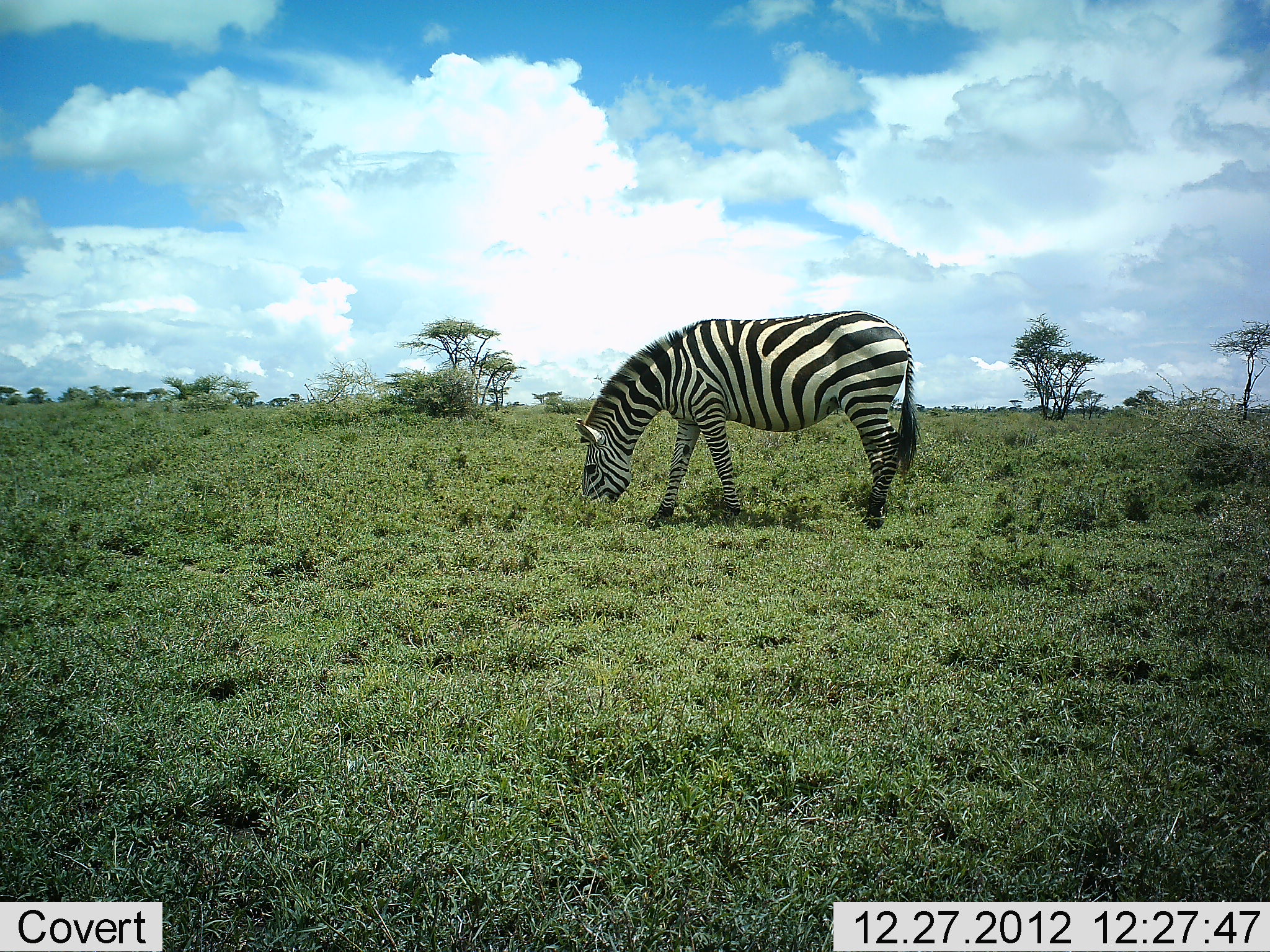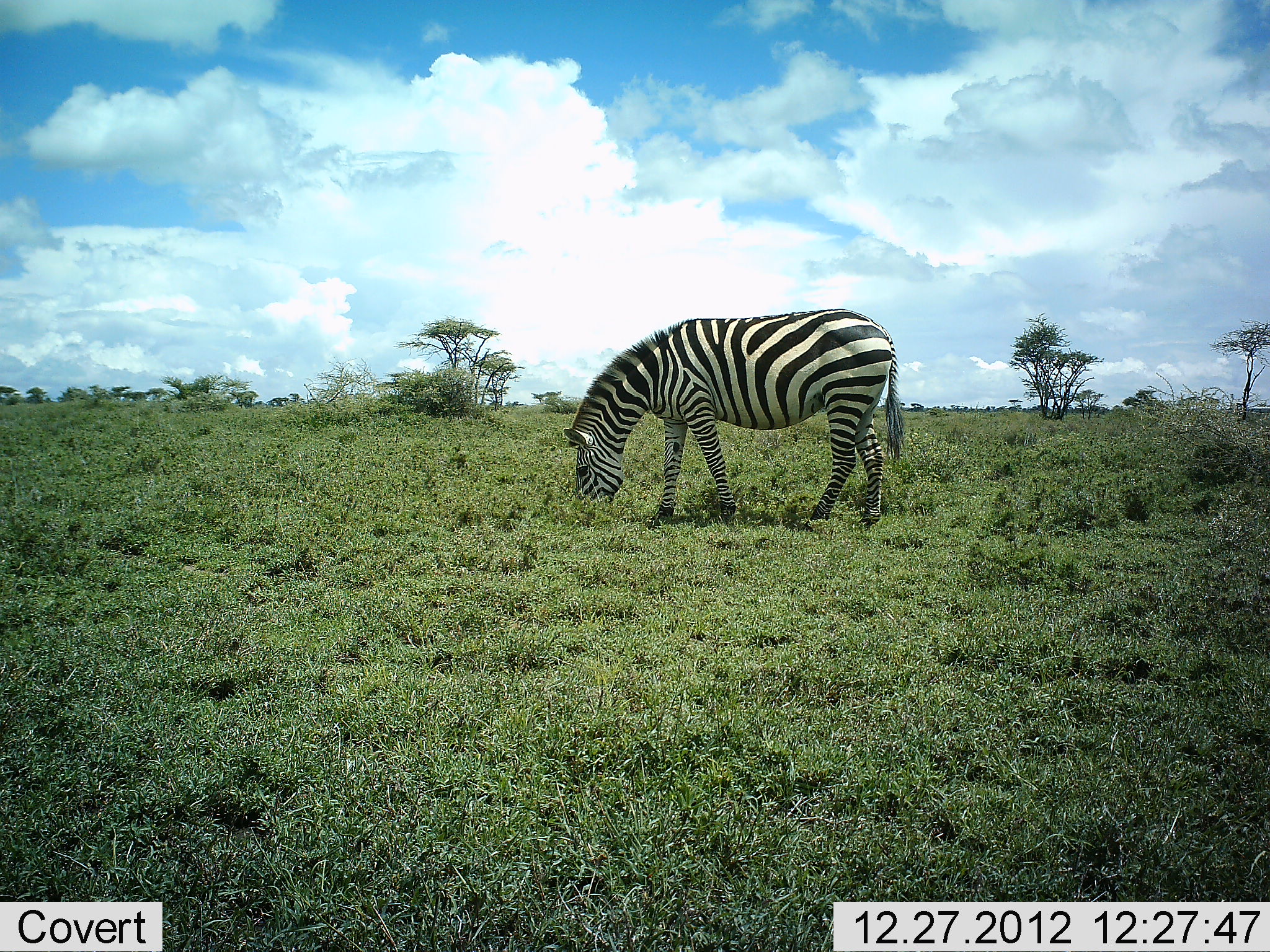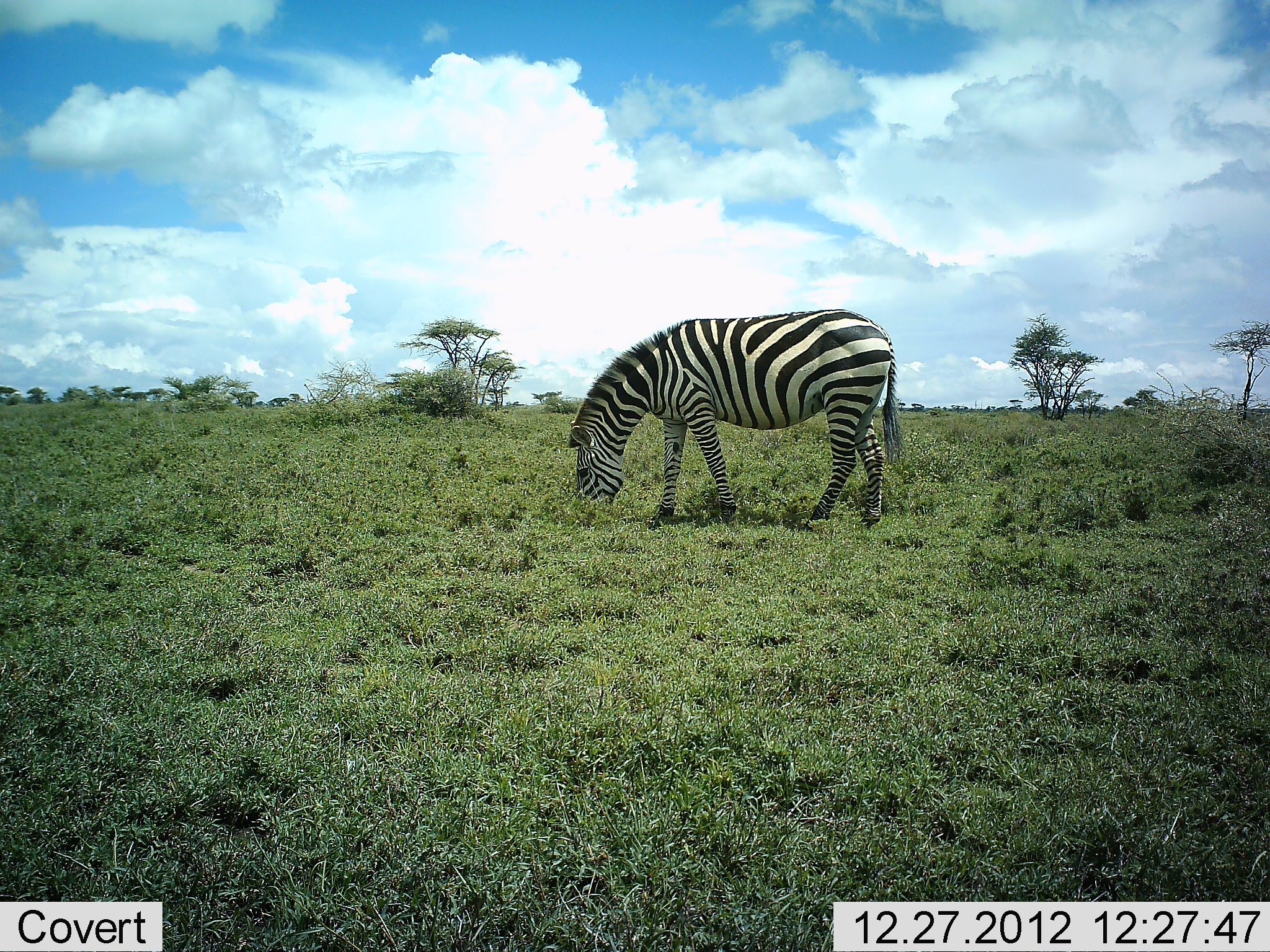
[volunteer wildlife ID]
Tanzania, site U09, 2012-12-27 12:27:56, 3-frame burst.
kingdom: Animalia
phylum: Chordata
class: Mammalia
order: Perissodactyla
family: Equidae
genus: Equus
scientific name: Equus quagga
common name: plains zebra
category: zebra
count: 1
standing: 50%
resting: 0%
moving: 0%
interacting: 0%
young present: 0%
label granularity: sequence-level